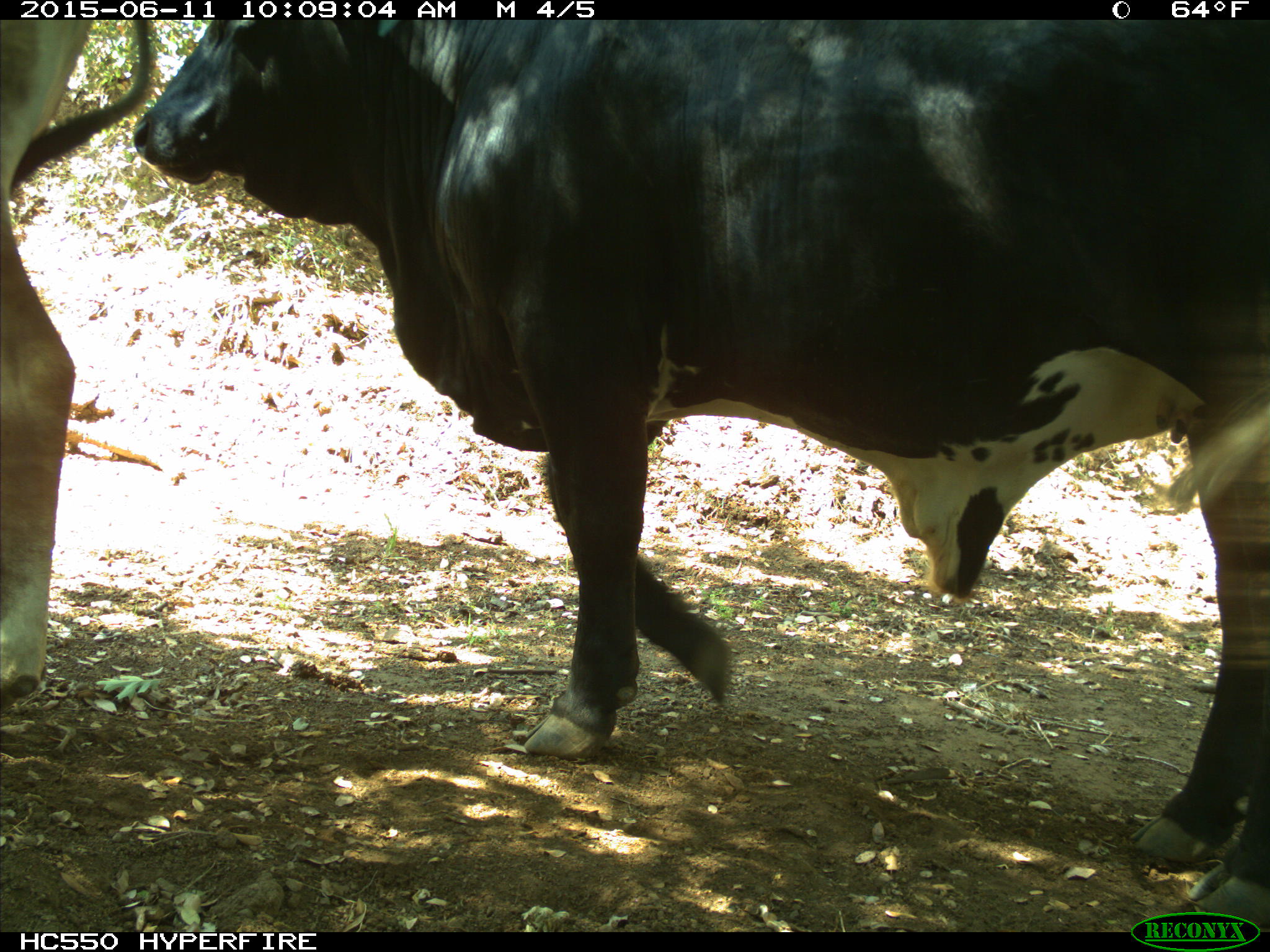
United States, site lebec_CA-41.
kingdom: Animalia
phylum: Chordata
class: Mammalia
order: Artiodactyla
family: Bovidae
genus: Bos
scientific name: Bos taurus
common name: domestic cow